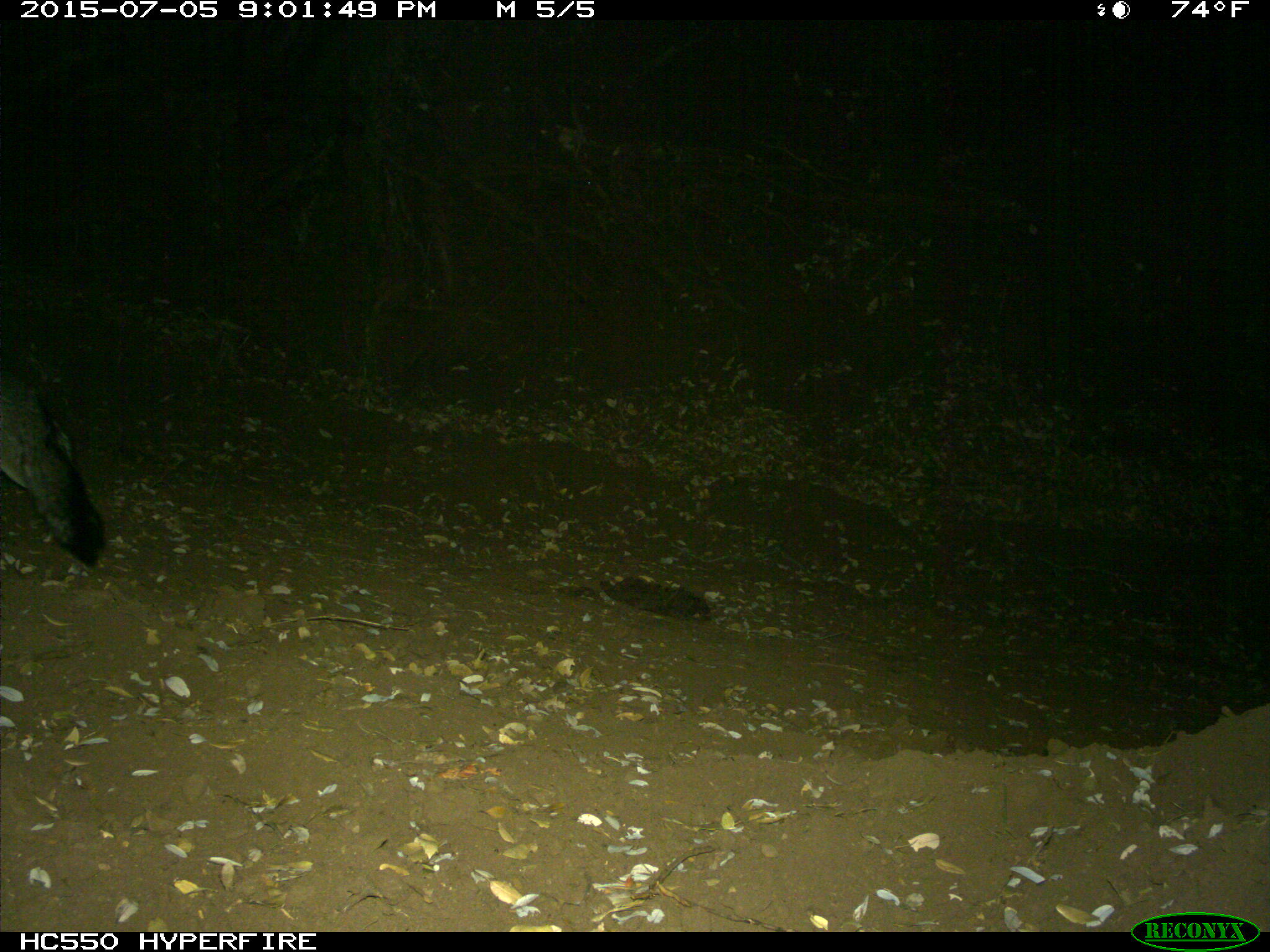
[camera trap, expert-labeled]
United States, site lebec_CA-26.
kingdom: Animalia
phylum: Chordata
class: Mammalia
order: Carnivora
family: Canidae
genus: Urocyon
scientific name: Urocyon cinereoargenteus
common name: gray fox